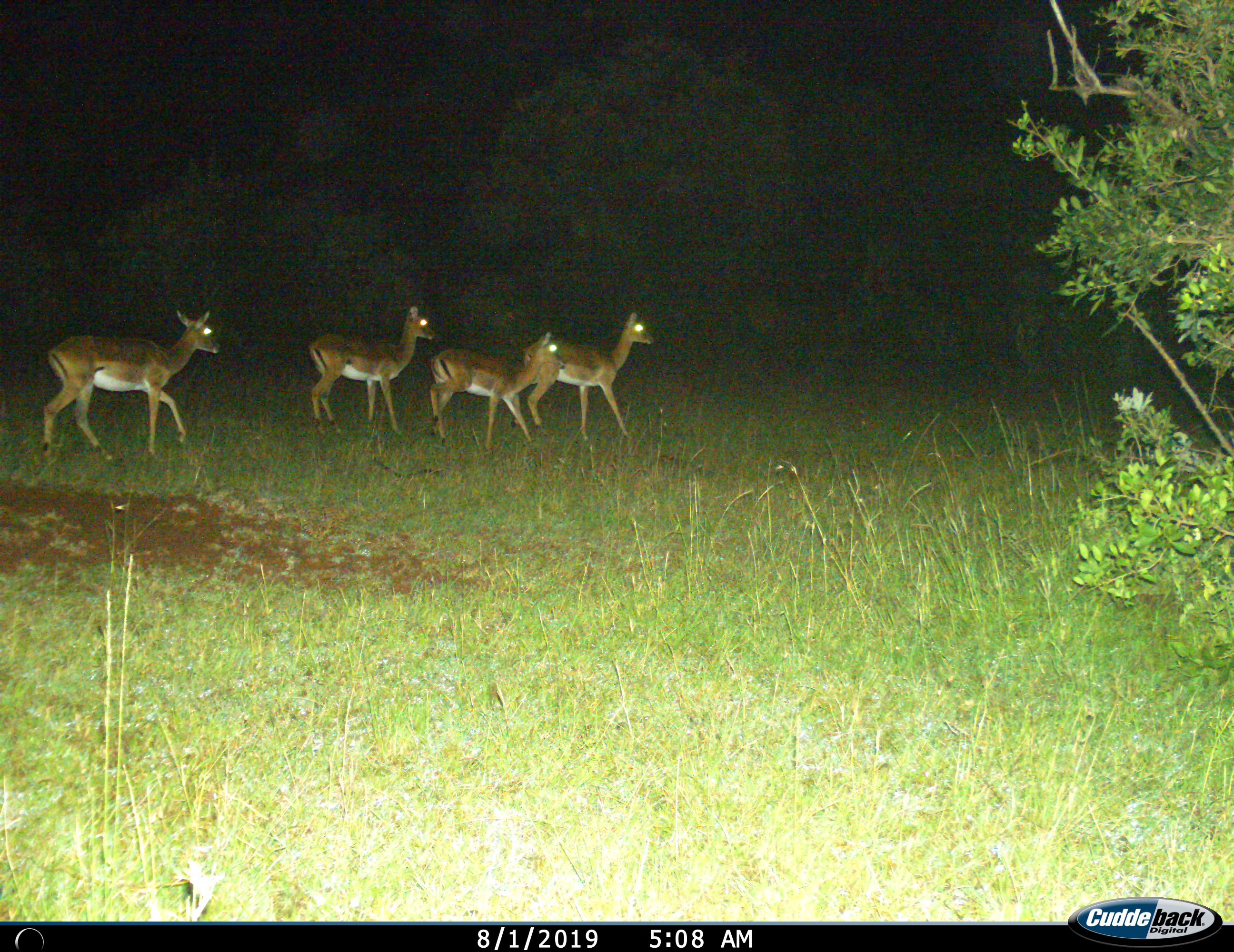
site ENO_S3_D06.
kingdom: Animalia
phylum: Chordata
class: Mammalia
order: Artiodactyla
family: Bovidae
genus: Aepyceros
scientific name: Aepyceros melampus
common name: impala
Impala (Aepyceros melampus), count 4. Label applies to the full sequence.